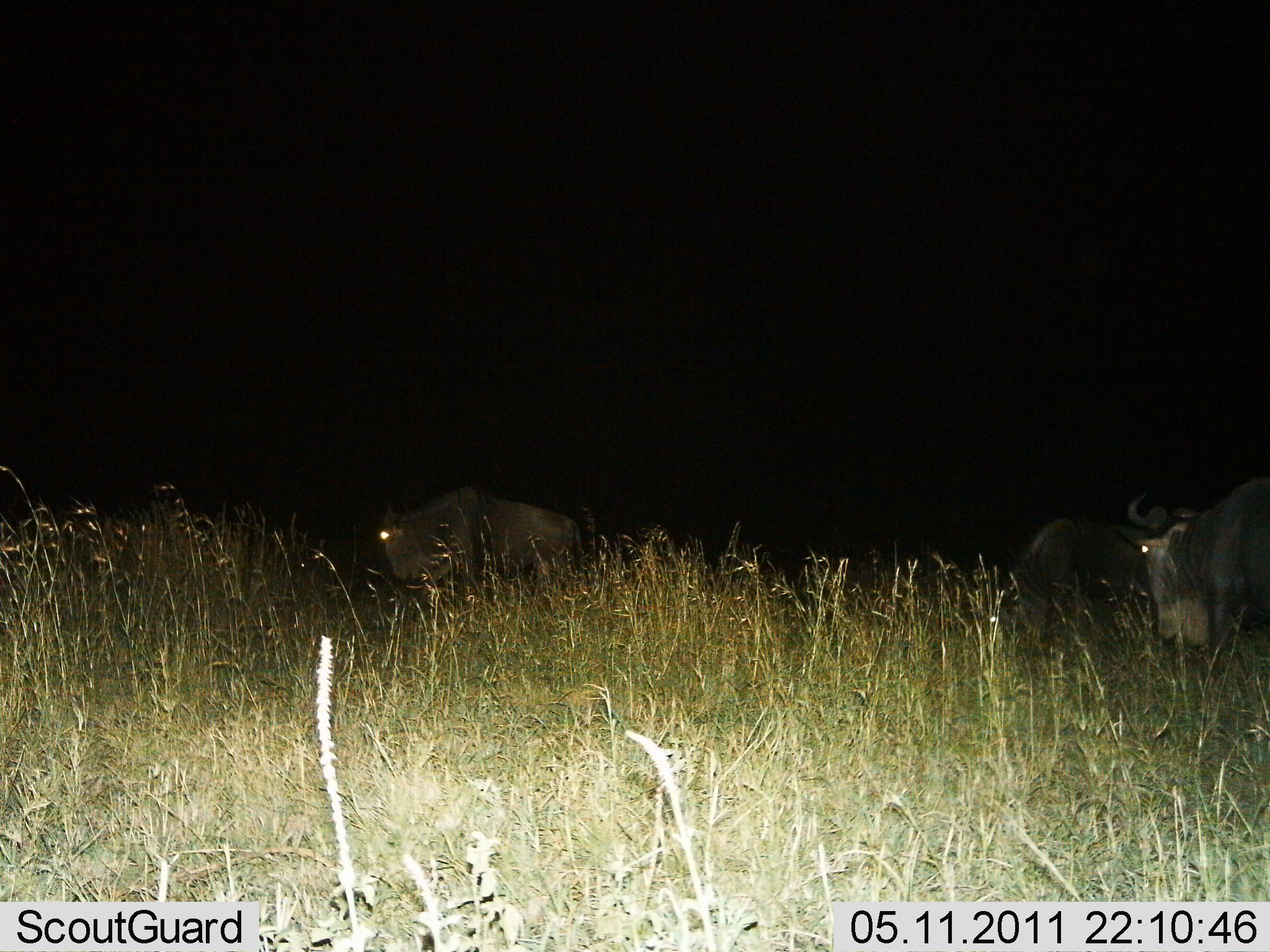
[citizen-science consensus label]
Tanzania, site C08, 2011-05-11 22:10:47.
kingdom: Animalia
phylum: Chordata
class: Mammalia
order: Artiodactyla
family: Bovidae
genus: Connochaetes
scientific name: Connochaetes taurinus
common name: blue wildebeest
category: wildebeest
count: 3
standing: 58%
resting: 0%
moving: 42%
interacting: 8%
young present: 0%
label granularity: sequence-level